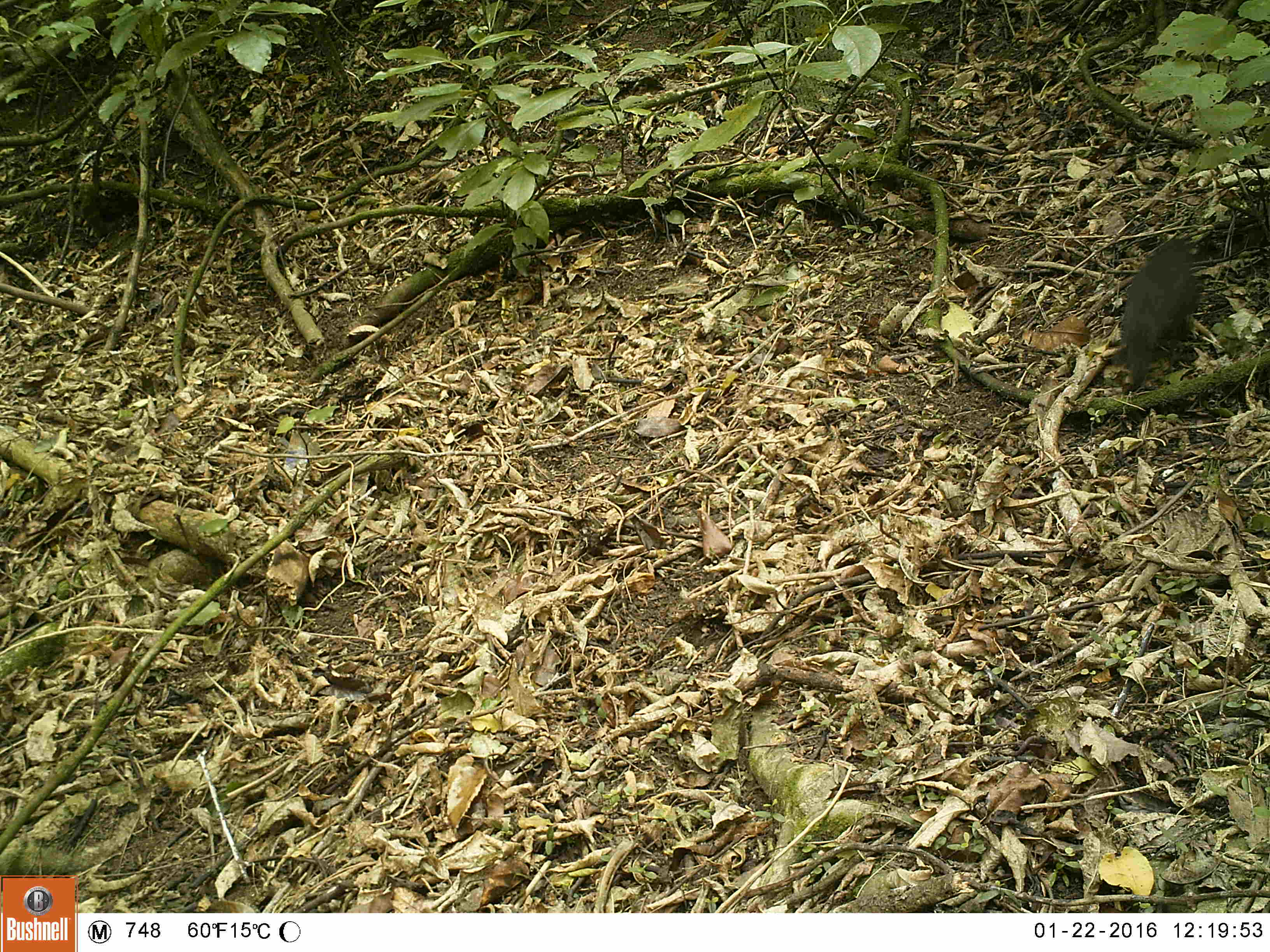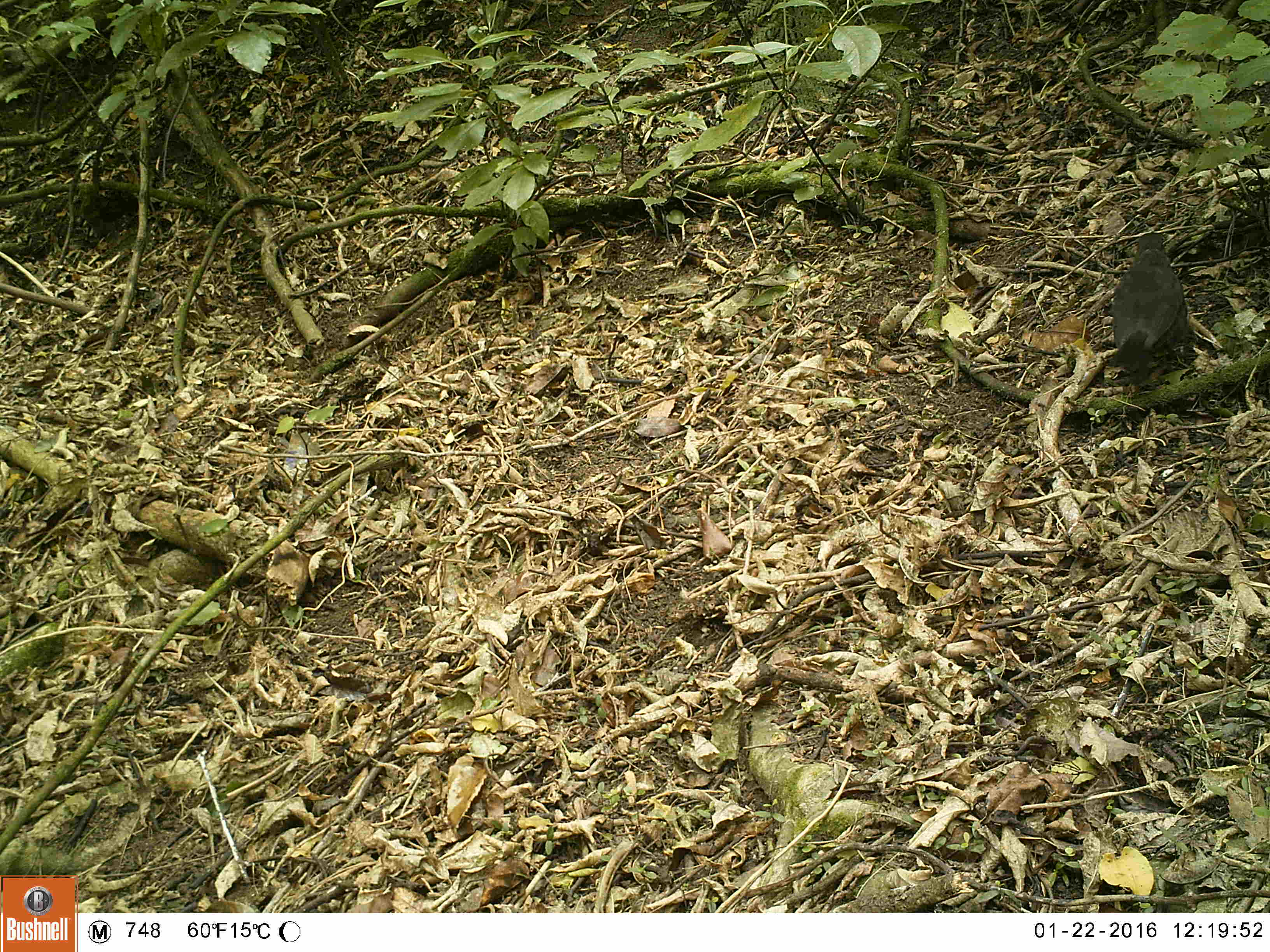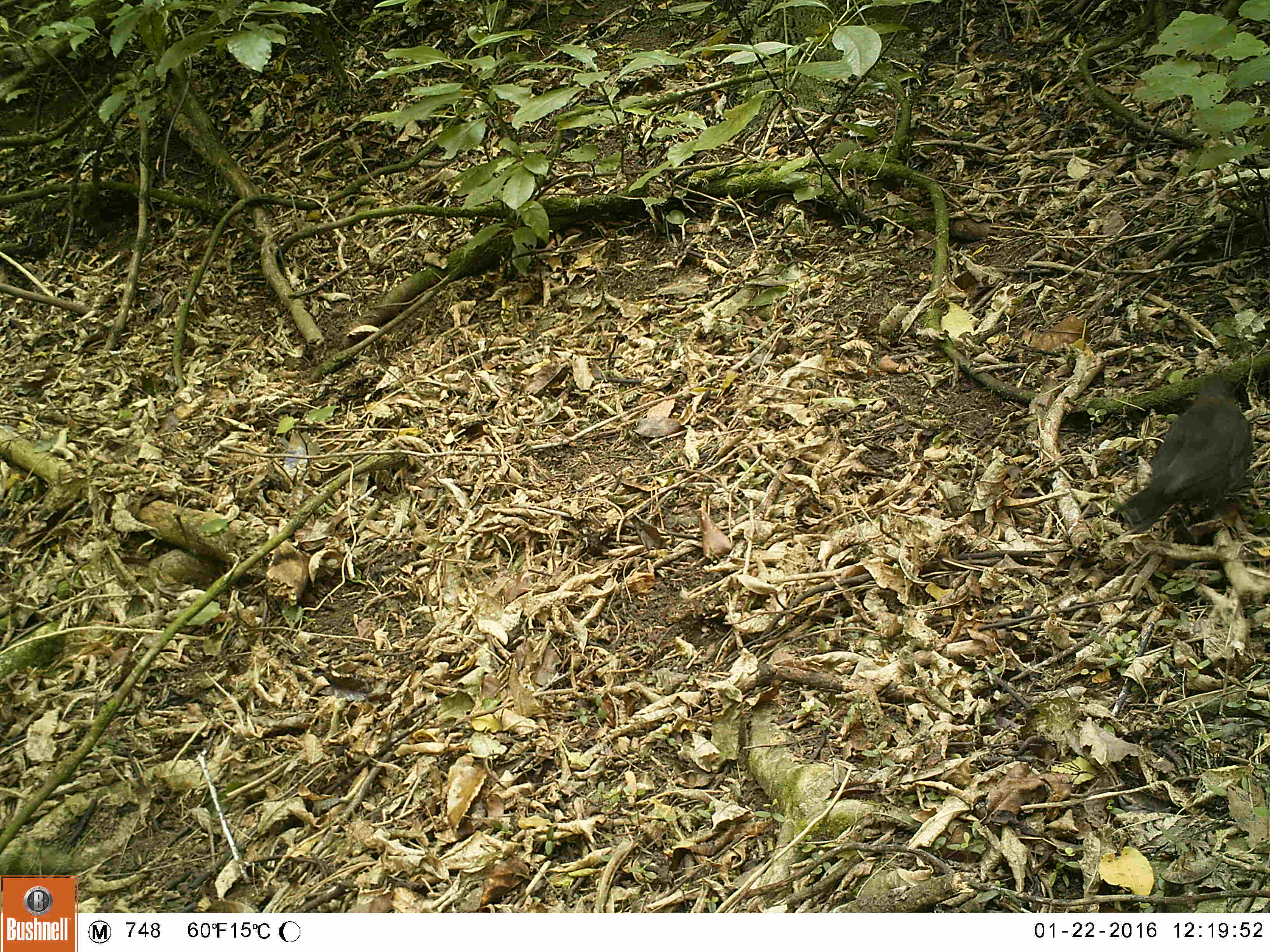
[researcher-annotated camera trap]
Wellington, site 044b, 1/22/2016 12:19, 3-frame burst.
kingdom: Animalia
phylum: Chordata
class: Aves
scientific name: Aves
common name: bird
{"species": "bird (Aves)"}